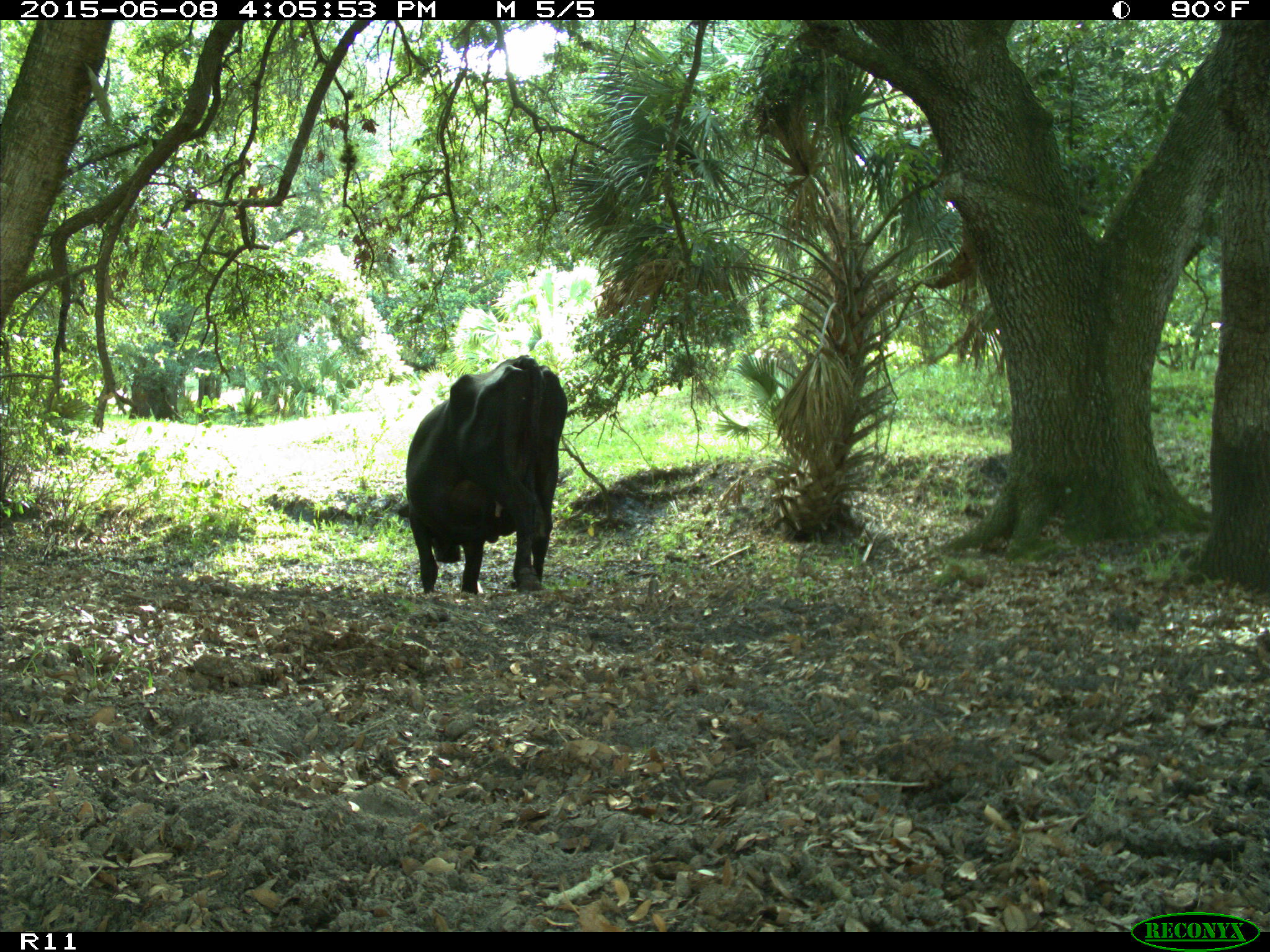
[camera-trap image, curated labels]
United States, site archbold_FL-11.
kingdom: Animalia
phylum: Chordata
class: Mammalia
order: Artiodactyla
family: Bovidae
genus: Bos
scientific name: Bos taurus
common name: domestic cow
Bos taurus (domestic cow).